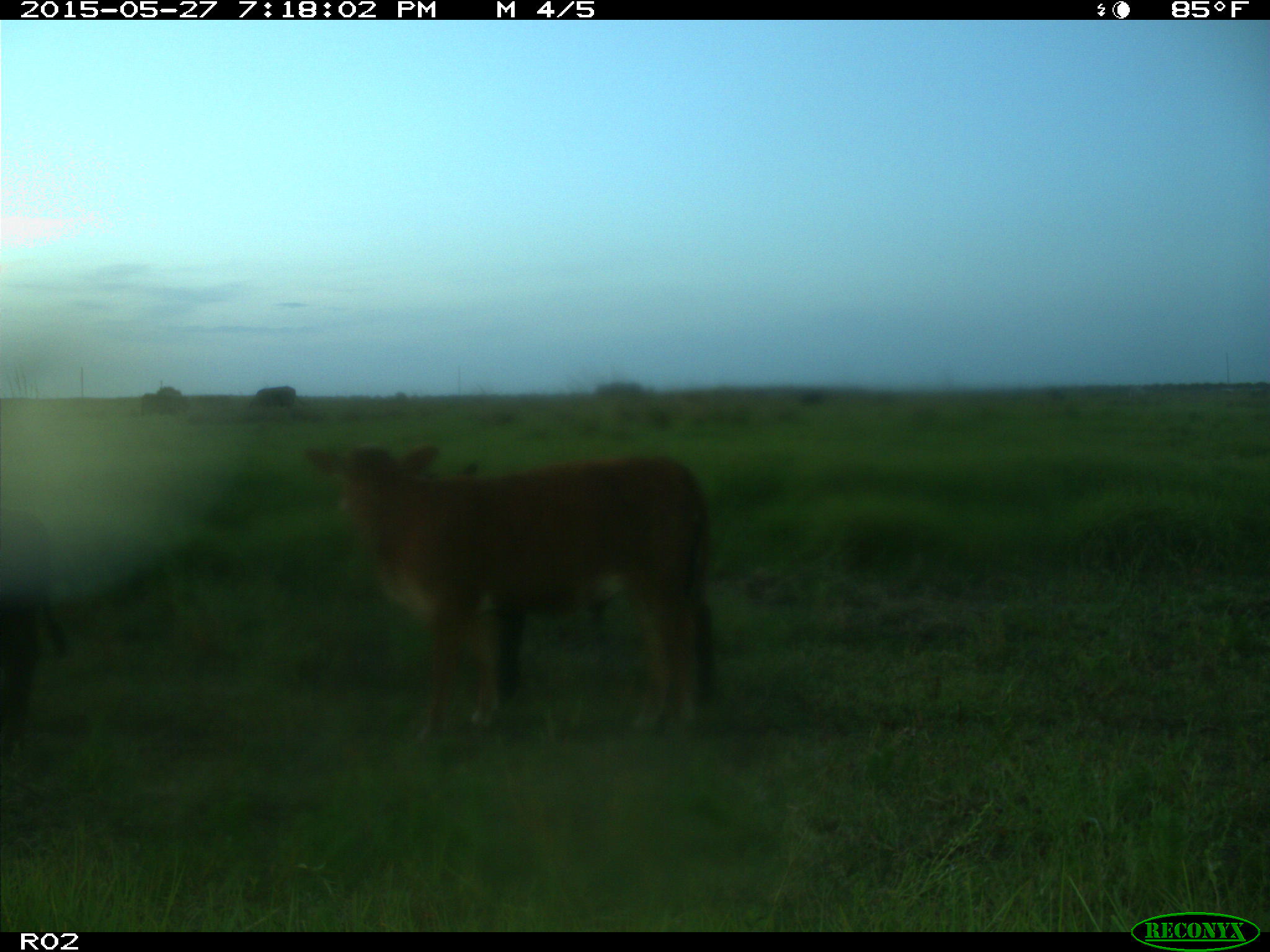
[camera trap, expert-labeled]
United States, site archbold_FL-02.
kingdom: Animalia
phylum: Chordata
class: Mammalia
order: Artiodactyla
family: Bovidae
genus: Bos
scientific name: Bos taurus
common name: domestic cow